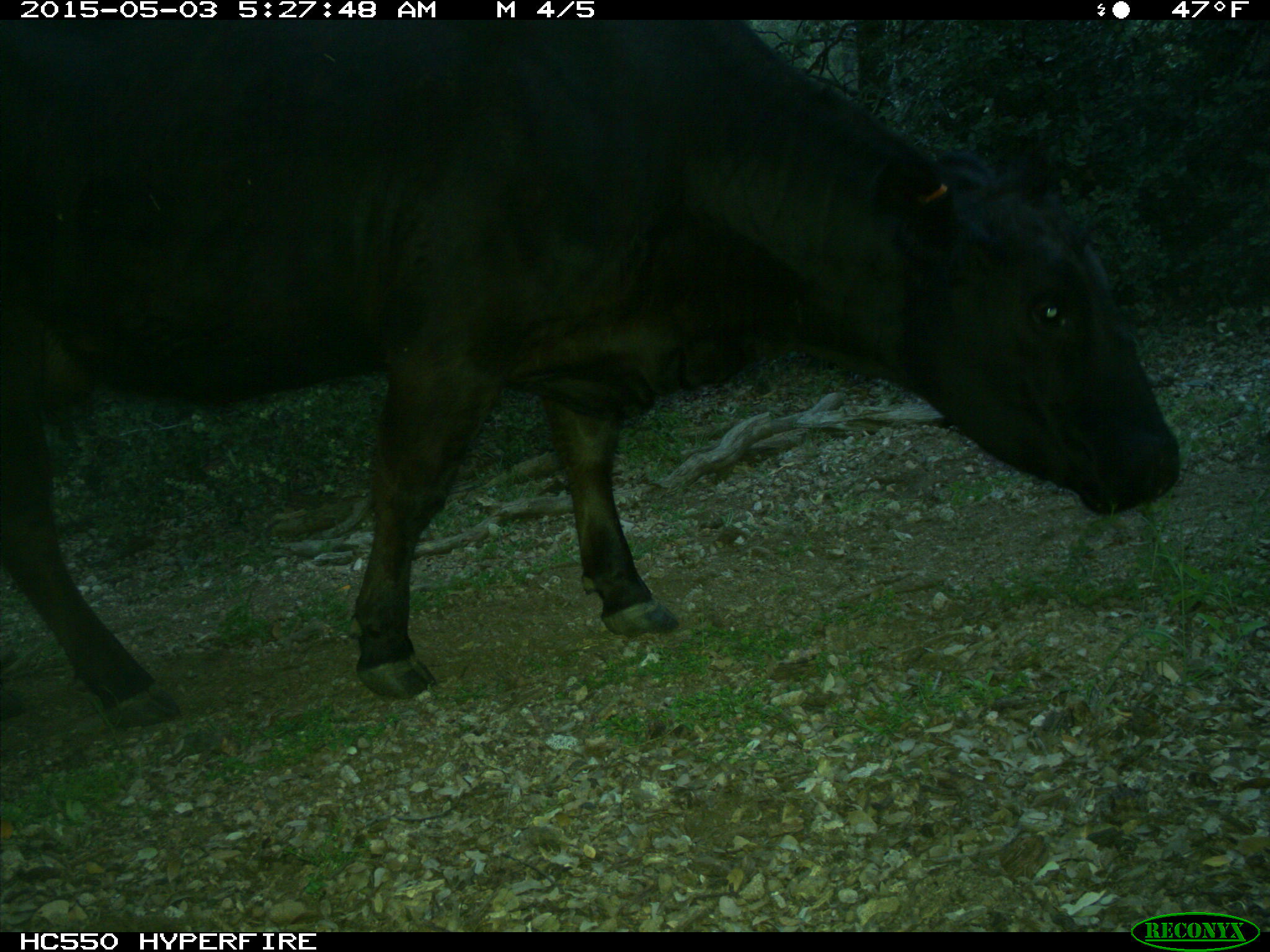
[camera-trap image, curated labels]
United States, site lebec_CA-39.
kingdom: Animalia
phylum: Chordata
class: Mammalia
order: Artiodactyla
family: Bovidae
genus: Bos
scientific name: Bos taurus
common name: domestic cow